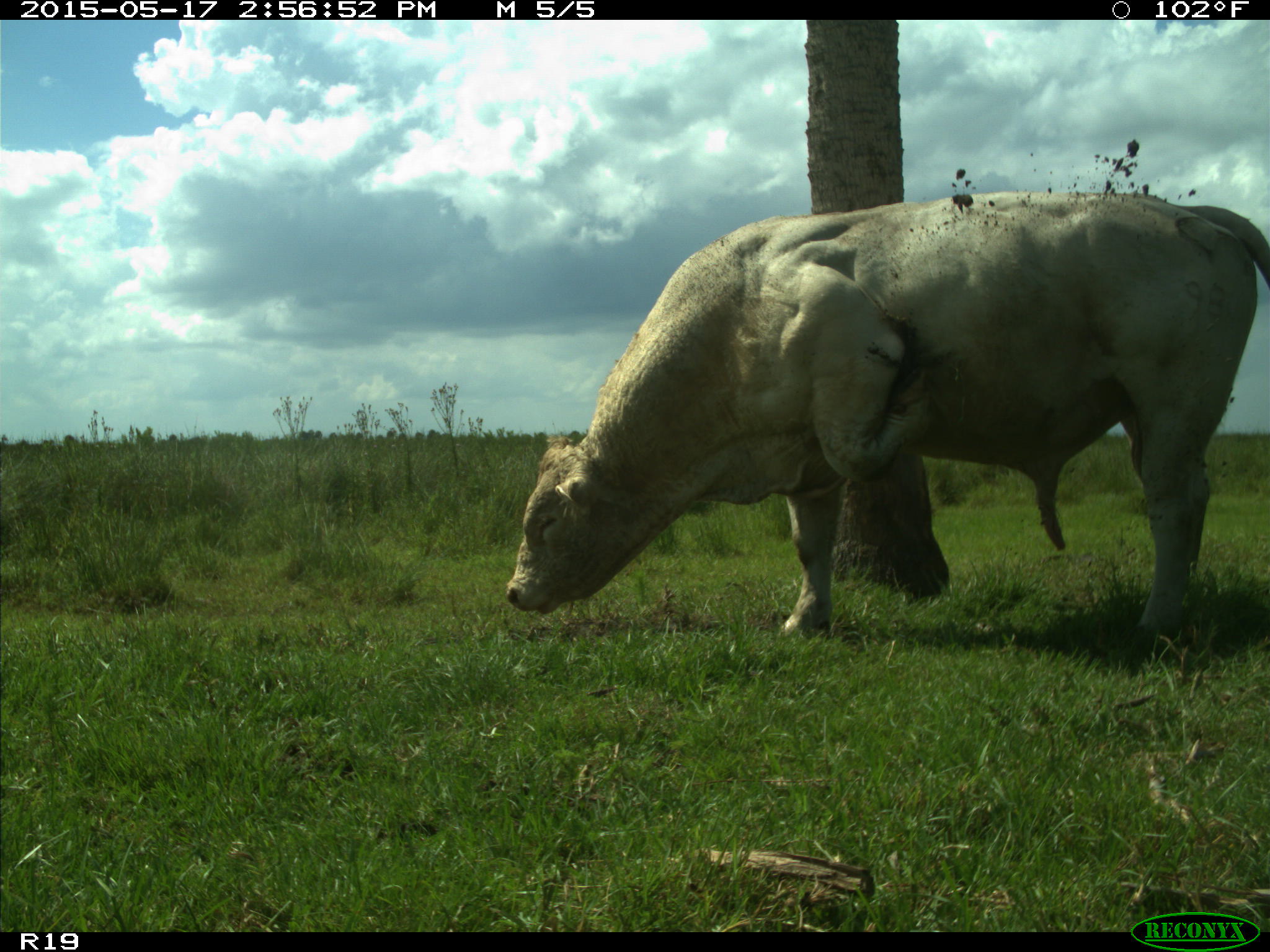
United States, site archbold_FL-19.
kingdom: Animalia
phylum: Chordata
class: Mammalia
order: Artiodactyla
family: Bovidae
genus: Bos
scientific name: Bos taurus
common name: domestic cow